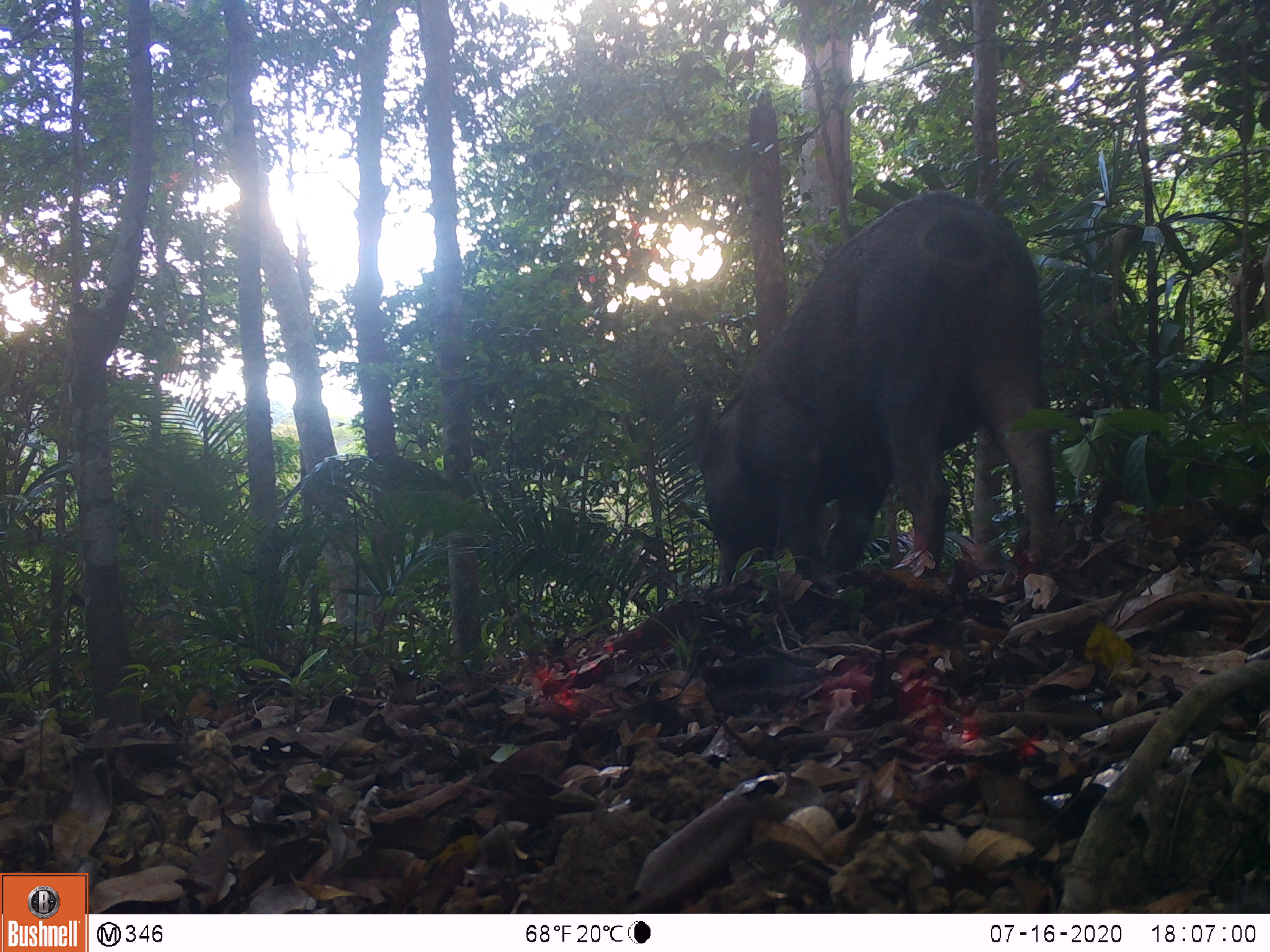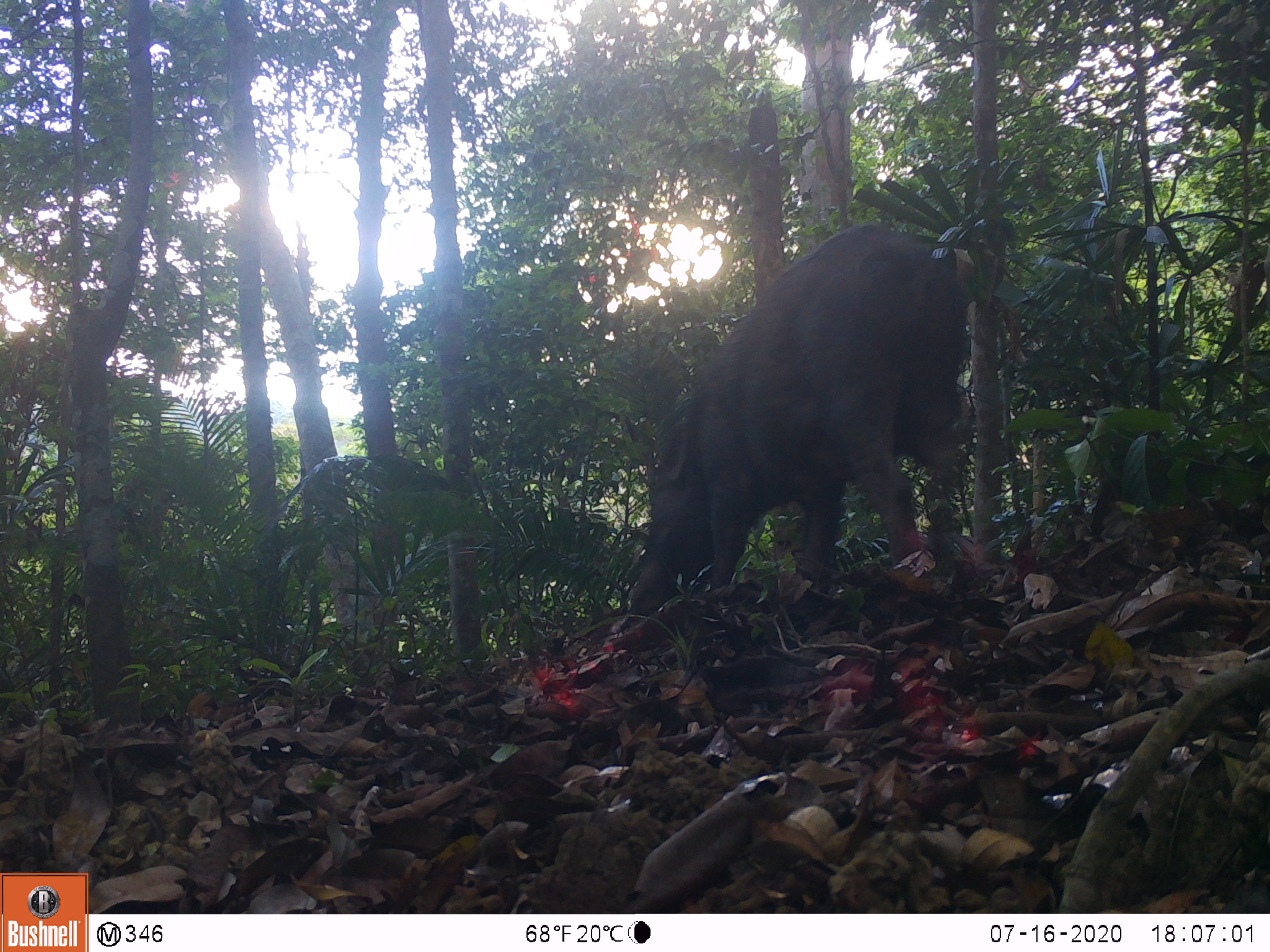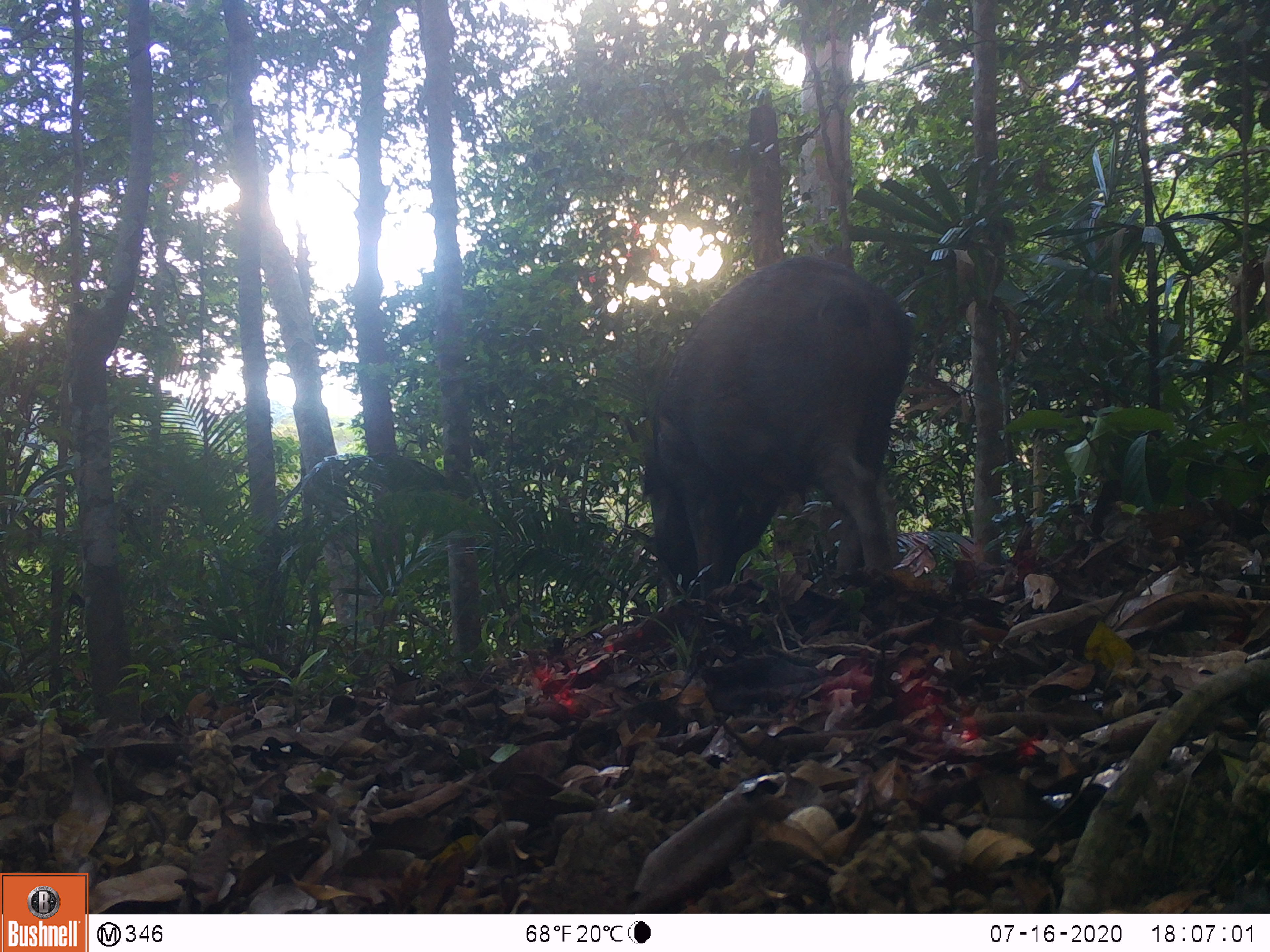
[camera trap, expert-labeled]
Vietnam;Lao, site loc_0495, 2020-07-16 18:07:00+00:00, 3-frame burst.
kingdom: Animalia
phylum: Chordata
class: Mammalia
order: Artiodactyla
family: Suidae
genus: Sus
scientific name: Sus scrofa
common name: eurasian wild pig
Eurasian wild pig (Sus scrofa). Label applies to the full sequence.